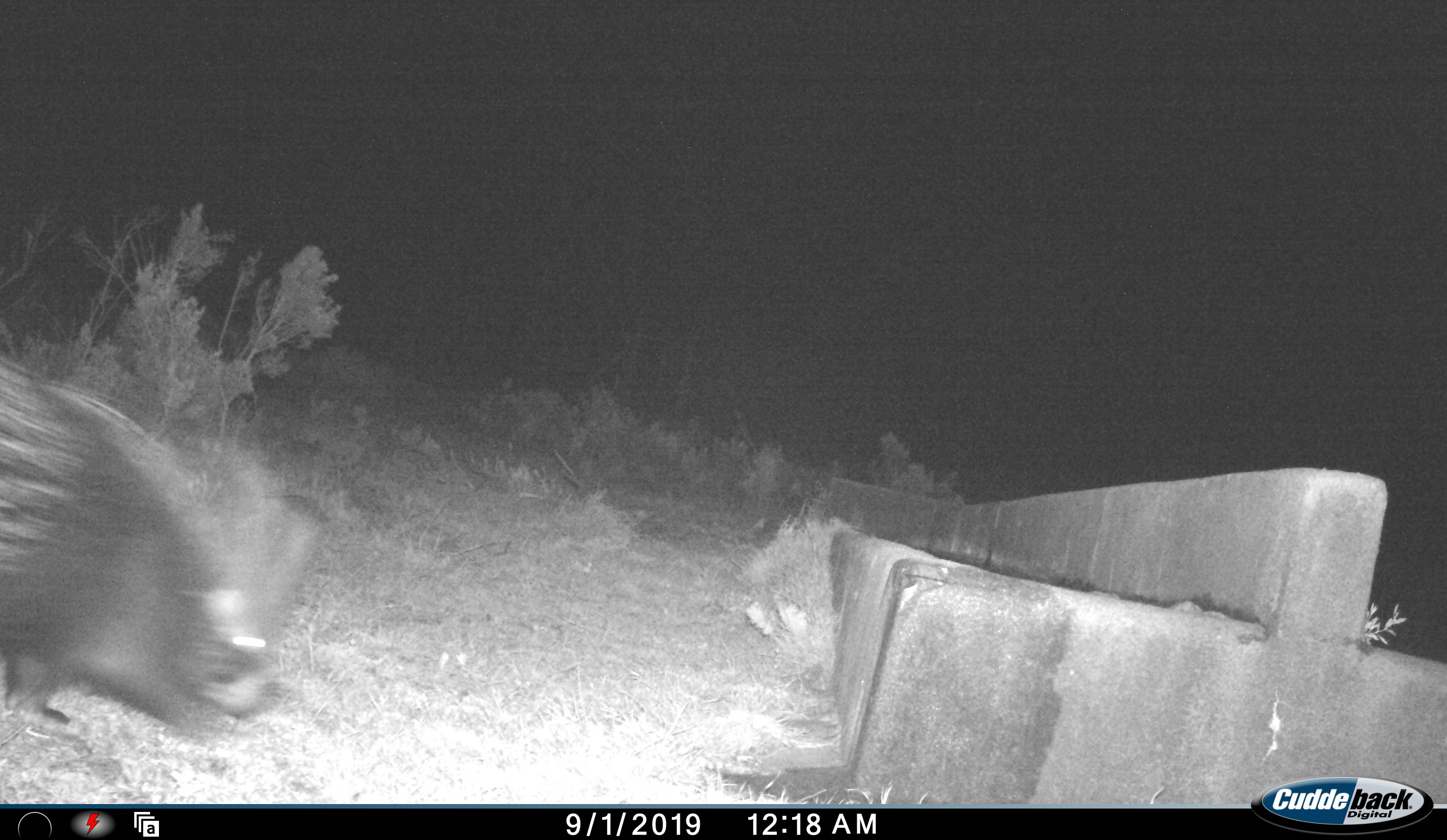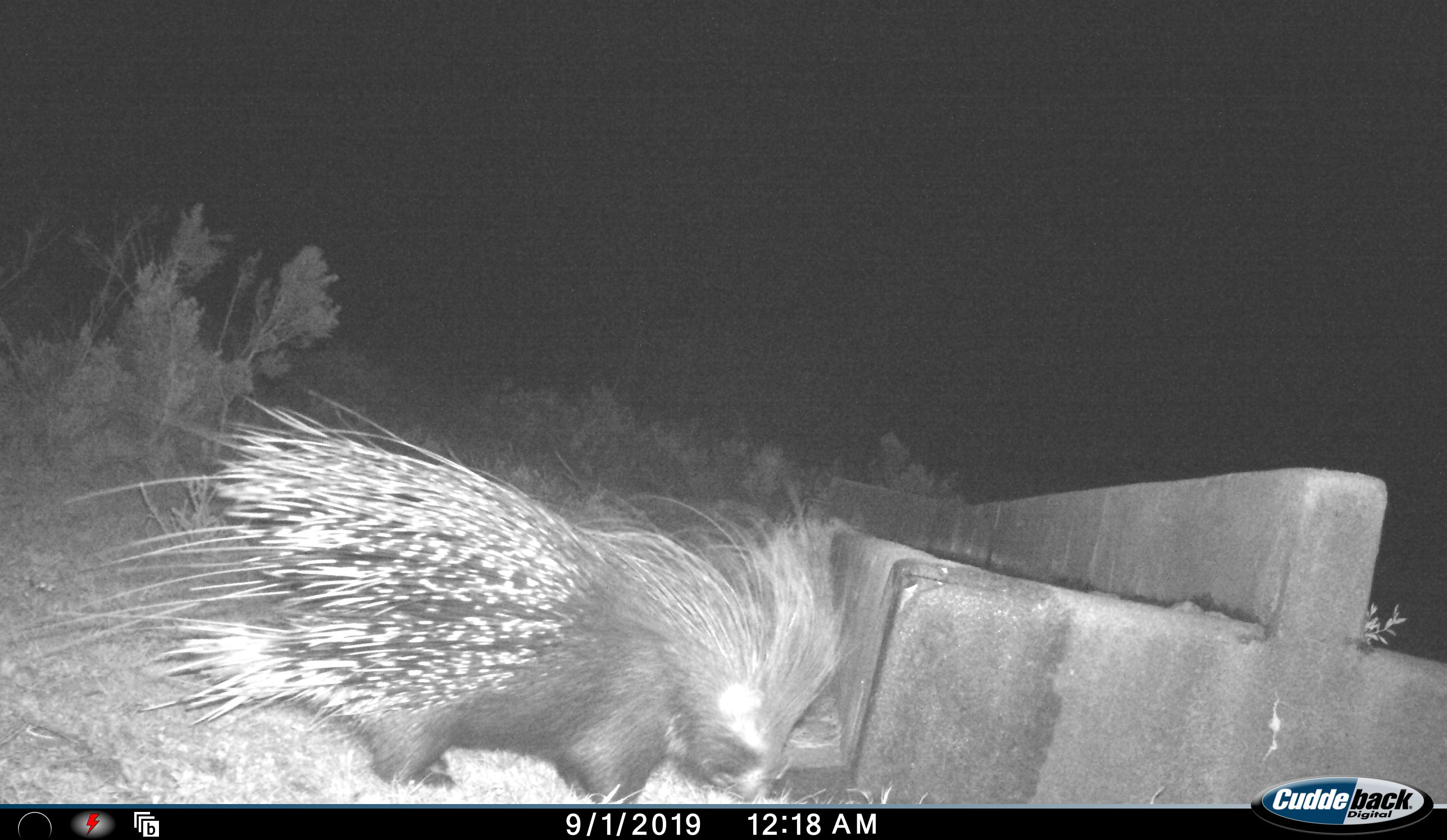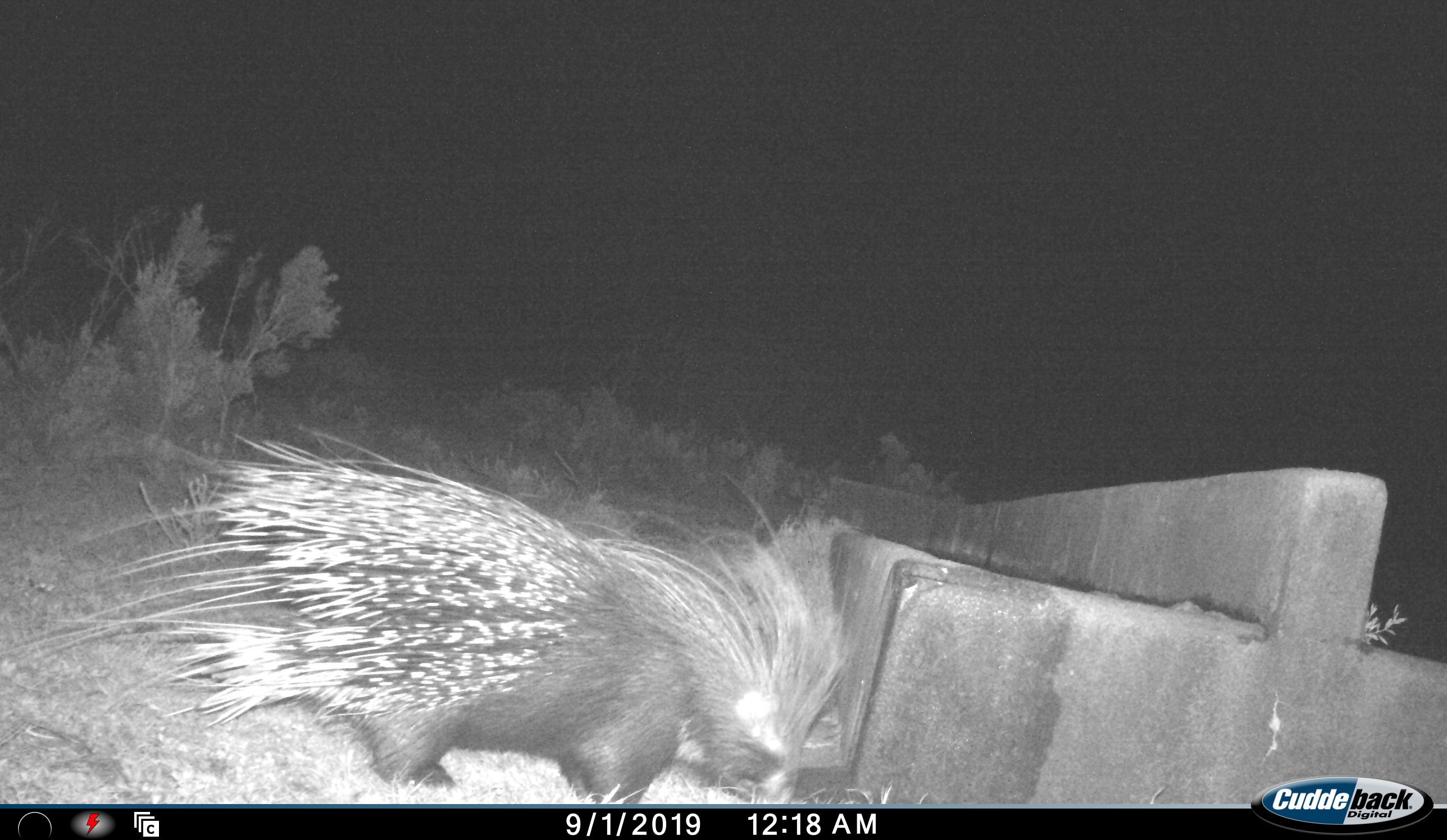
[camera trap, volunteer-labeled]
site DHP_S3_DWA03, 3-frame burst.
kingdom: Animalia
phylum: Chordata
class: Mammalia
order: Rodentia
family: Hystricidae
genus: Hystrix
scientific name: Hystrix cristata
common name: crested porcupine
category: porcupine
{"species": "porcupine (crested porcupine) (Hystrix cristata)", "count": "1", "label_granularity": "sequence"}